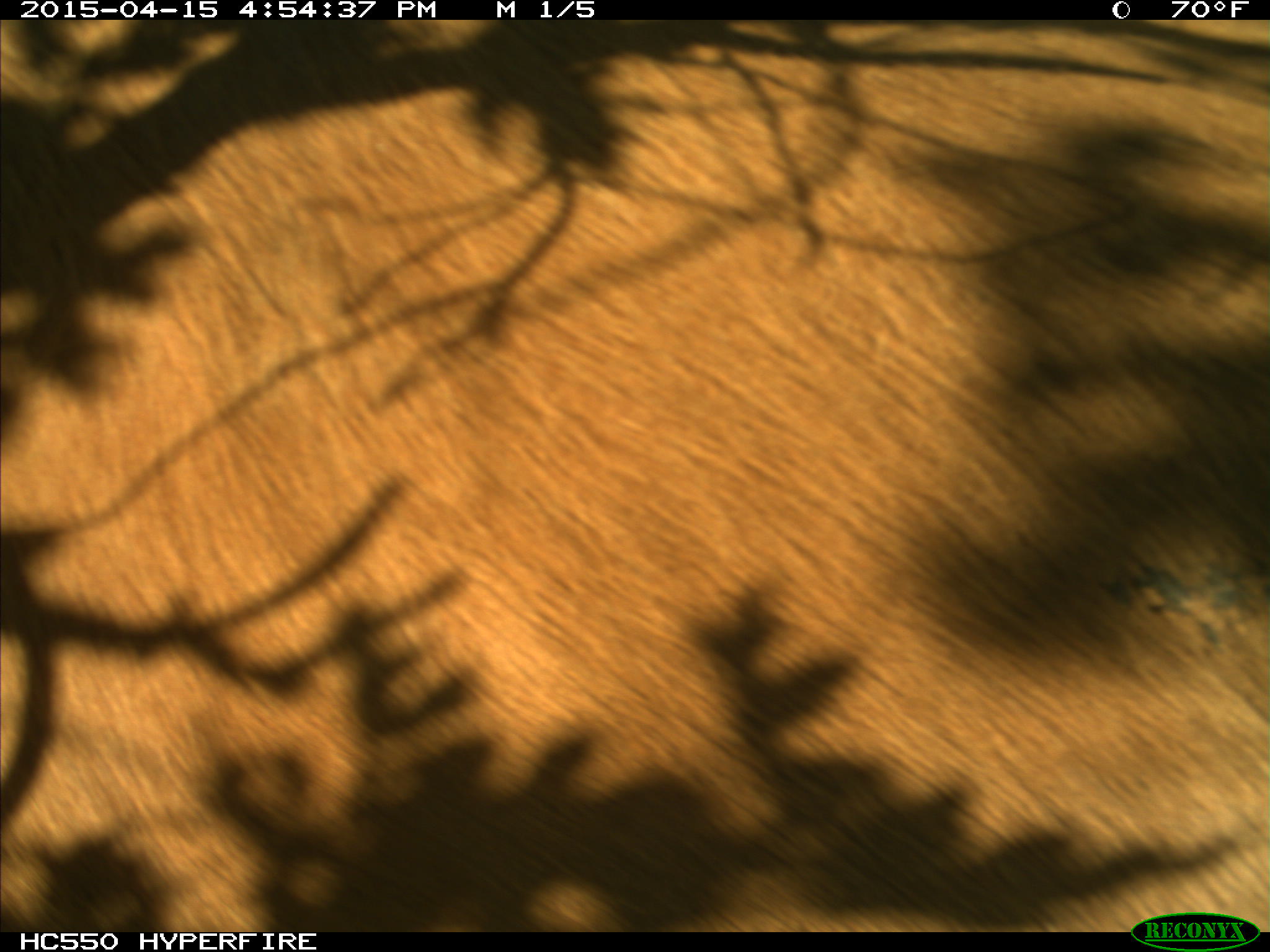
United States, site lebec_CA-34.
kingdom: Animalia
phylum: Chordata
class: Mammalia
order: Artiodactyla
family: Bovidae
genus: Bos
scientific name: Bos taurus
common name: domestic cow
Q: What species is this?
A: Bos taurus (domestic cow).